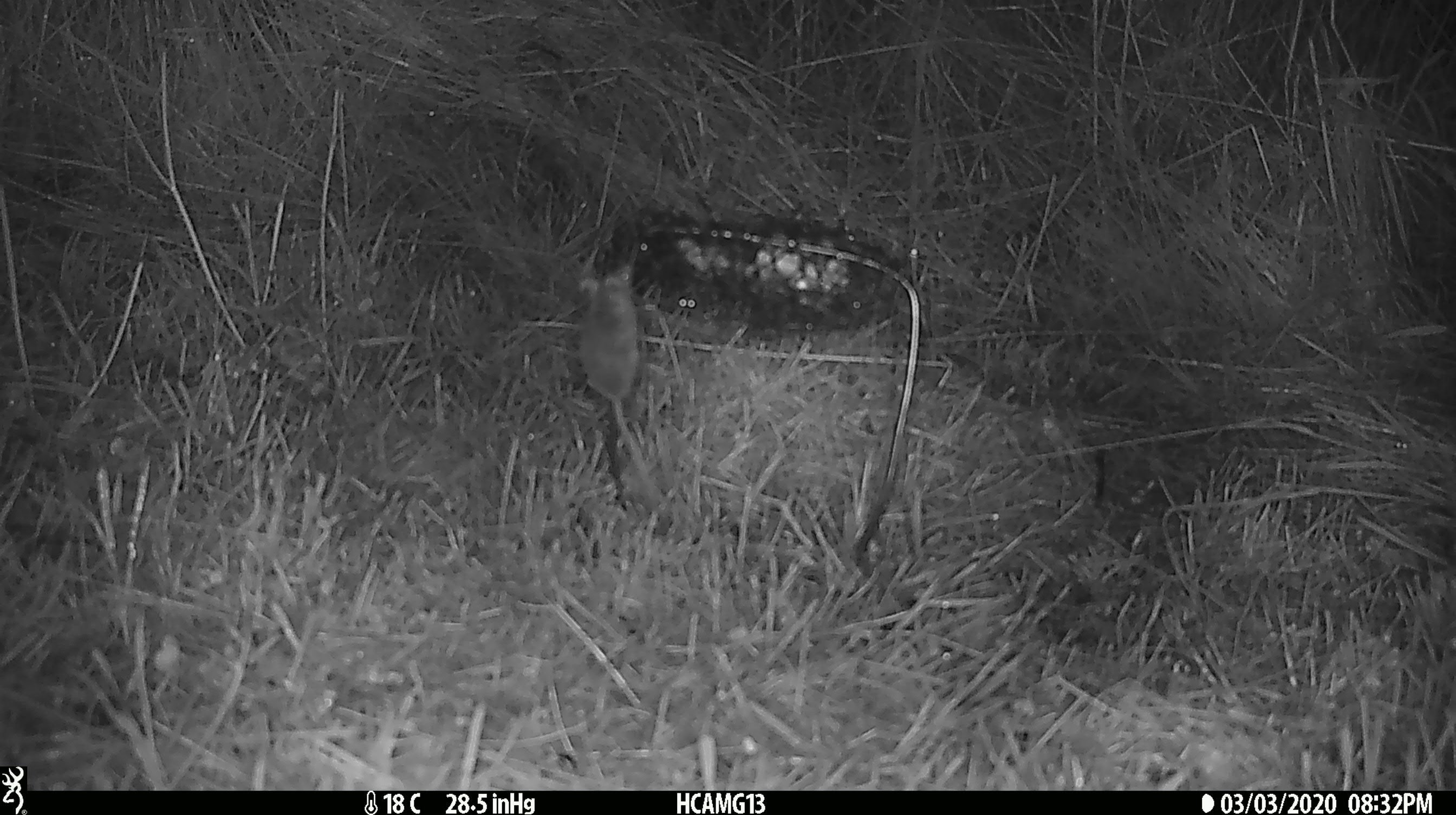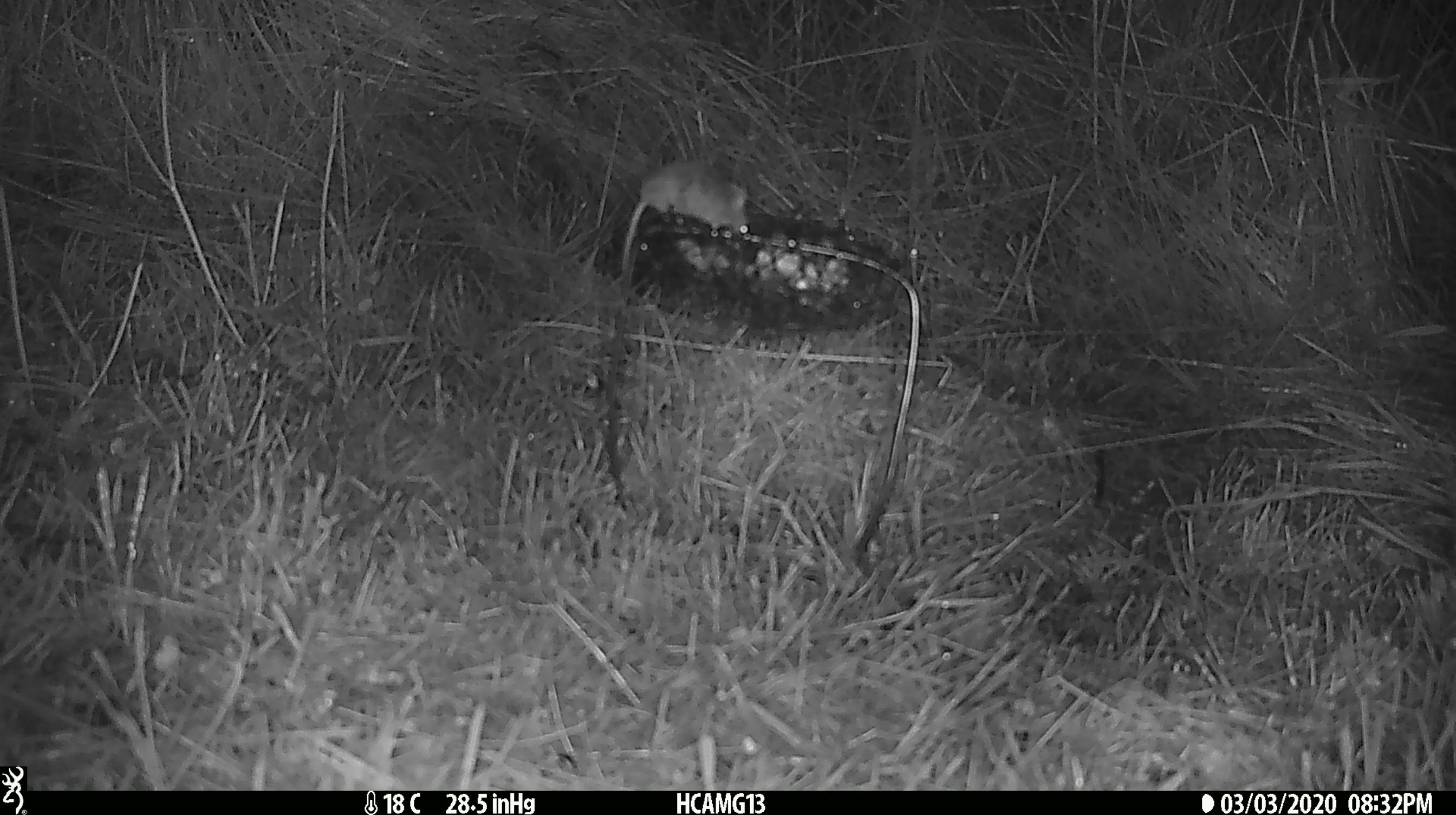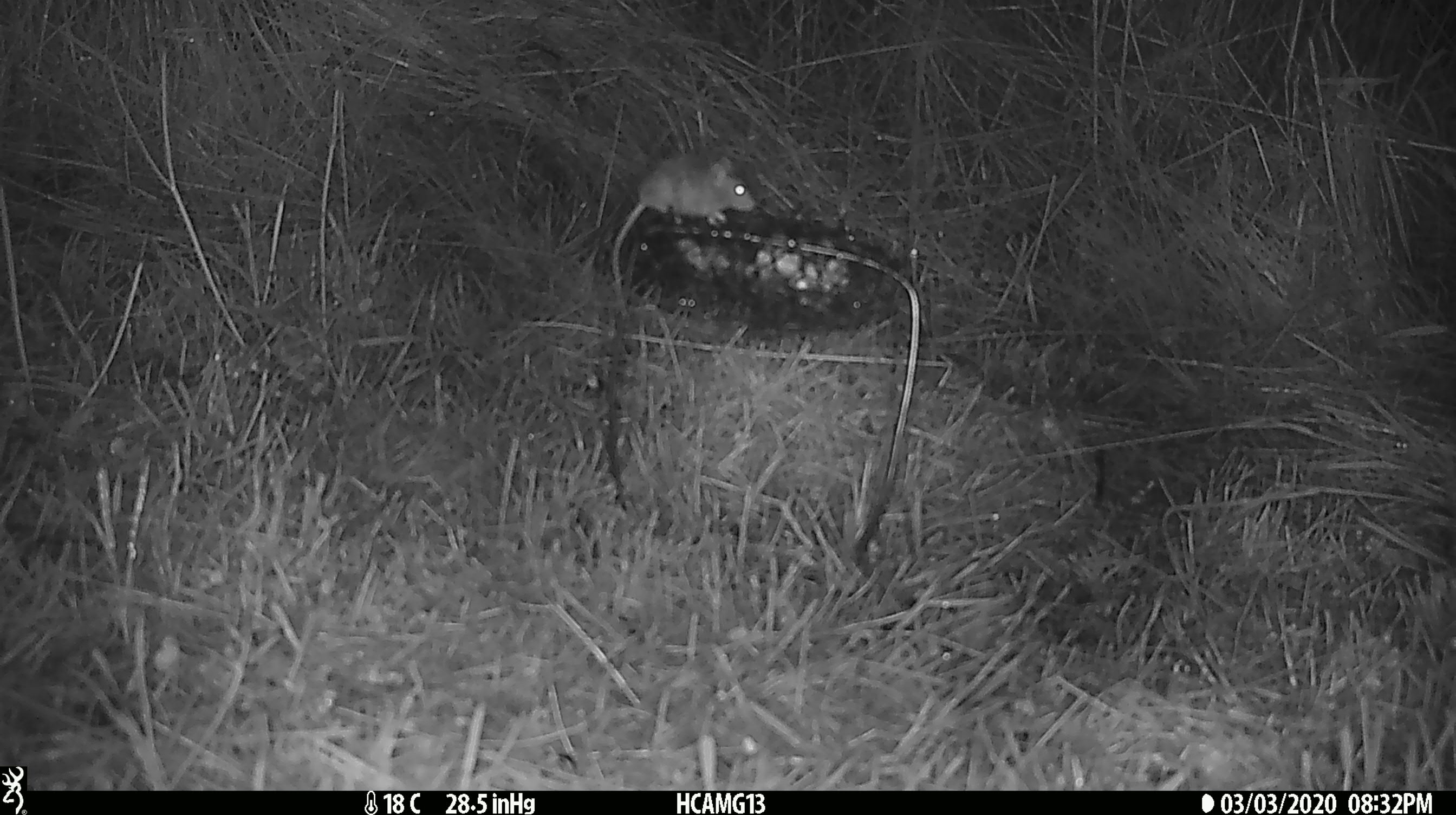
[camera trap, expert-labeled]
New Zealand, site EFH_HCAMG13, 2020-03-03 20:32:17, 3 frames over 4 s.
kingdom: Animalia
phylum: Chordata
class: Mammalia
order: Rodentia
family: Muridae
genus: Mus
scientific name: Mus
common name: mouse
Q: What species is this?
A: Mouse (Mus).